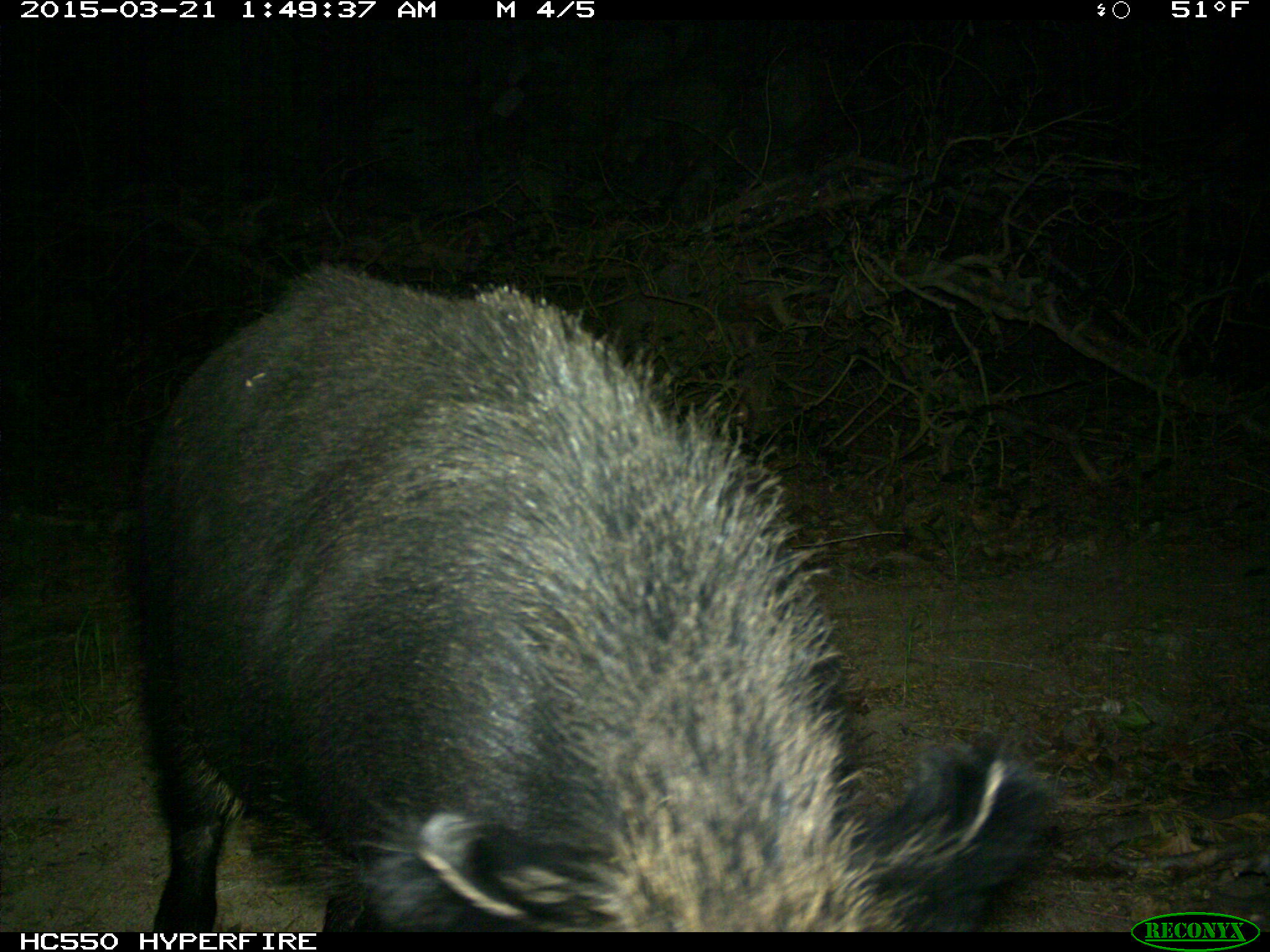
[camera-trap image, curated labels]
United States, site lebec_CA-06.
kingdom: Animalia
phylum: Chordata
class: Mammalia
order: Artiodactyla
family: Suidae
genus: Sus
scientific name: Sus scrofa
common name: wild boar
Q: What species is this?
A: Sus scrofa (wild boar).